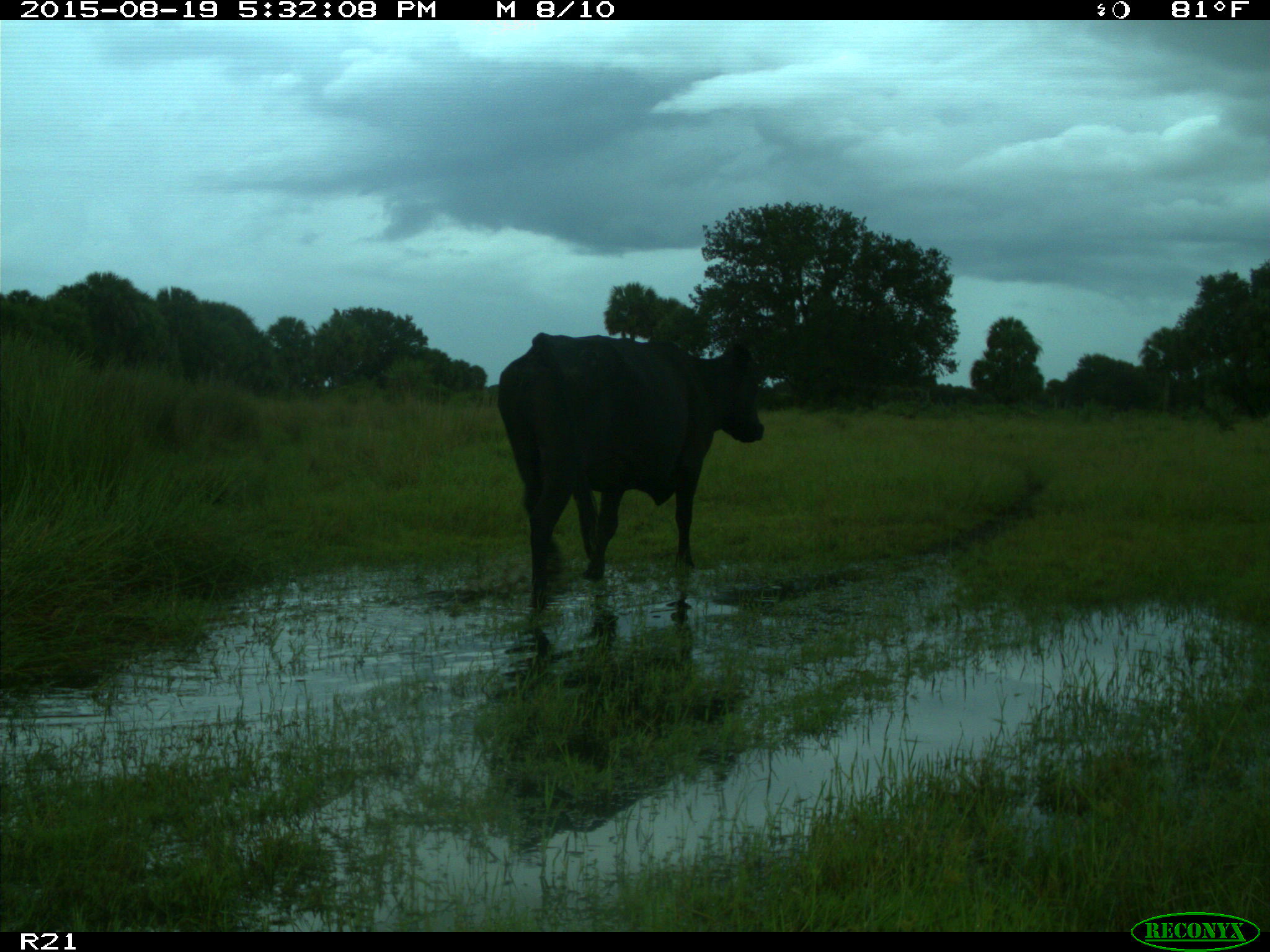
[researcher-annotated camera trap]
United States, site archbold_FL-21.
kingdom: Animalia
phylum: Chordata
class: Mammalia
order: Artiodactyla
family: Bovidae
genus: Bos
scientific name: Bos taurus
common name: domestic cow